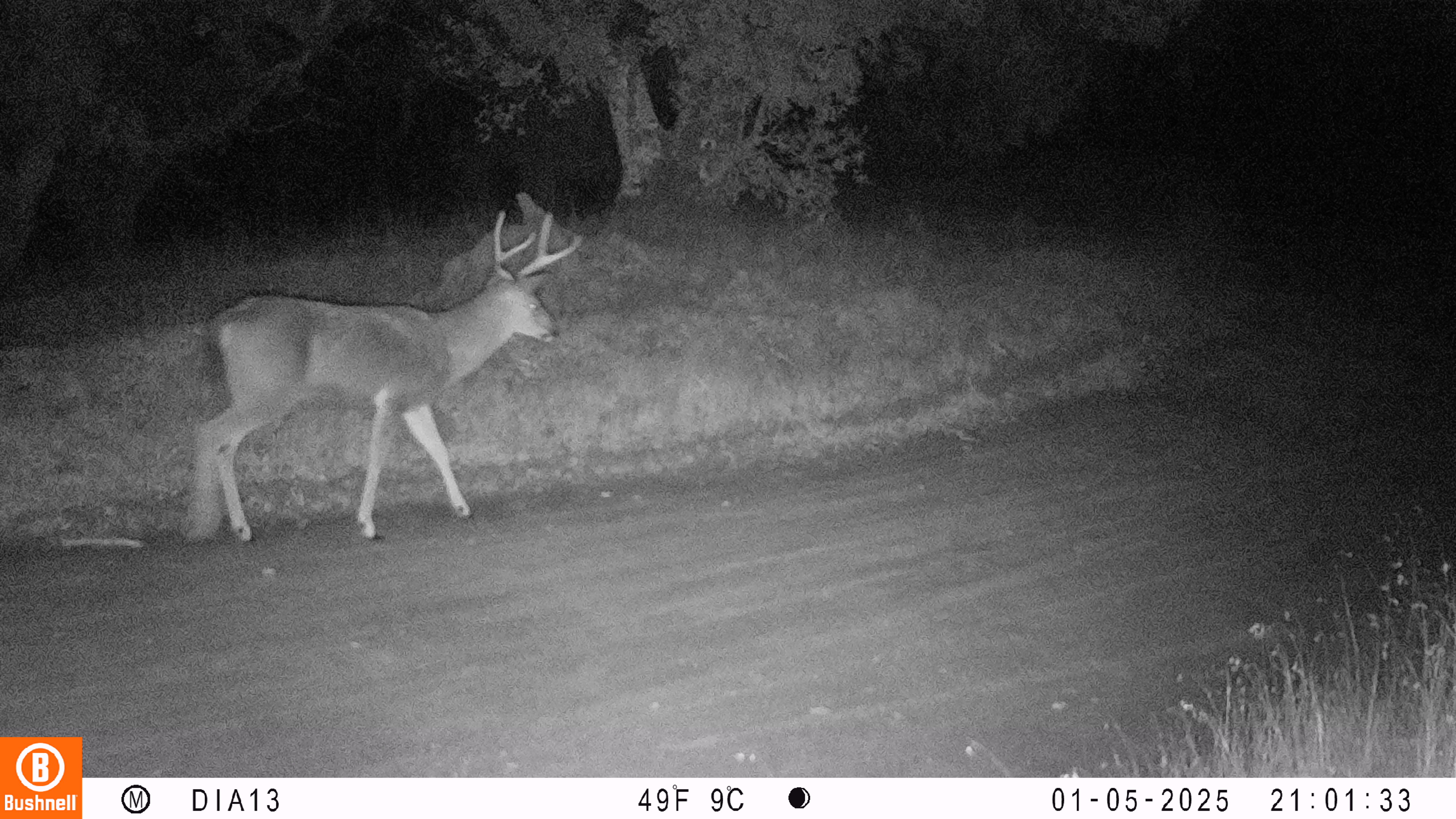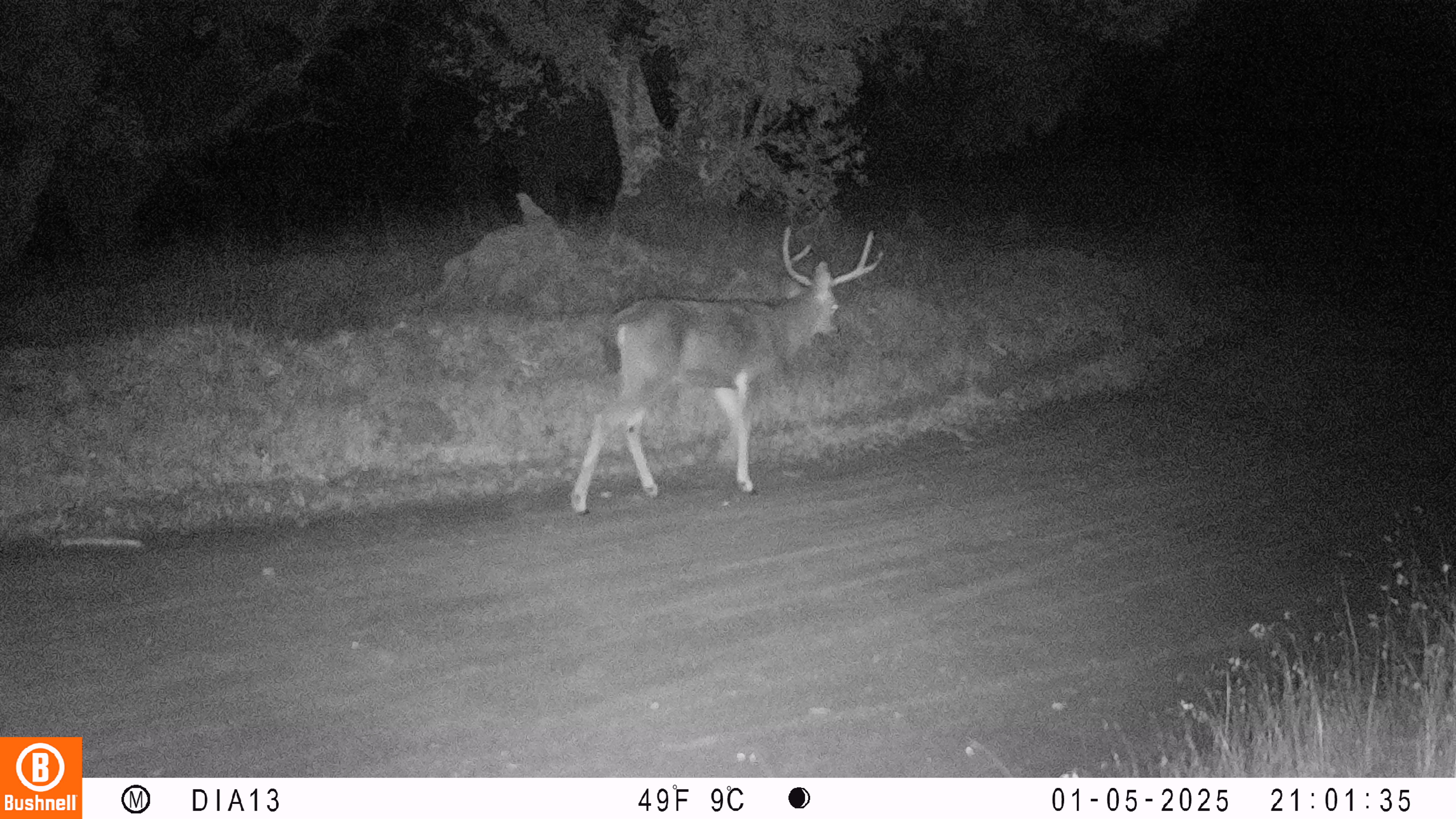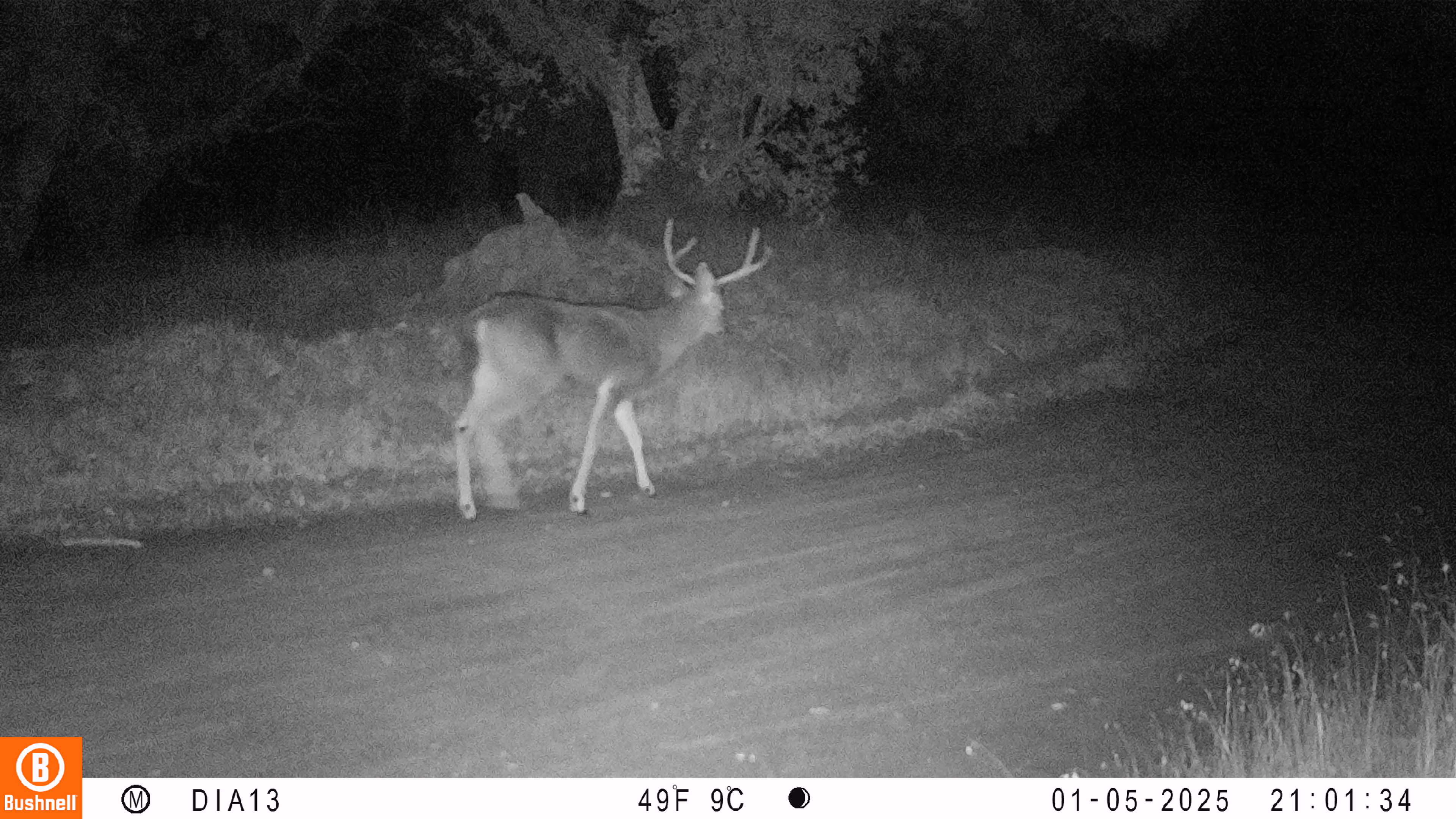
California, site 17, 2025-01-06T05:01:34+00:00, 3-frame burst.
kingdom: Animalia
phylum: Chordata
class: Mammalia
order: Artiodactyla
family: Cervidae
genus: Odocoileus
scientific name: Odocoileus hemionus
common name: mule deer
Mule deer (Odocoileus hemionus).